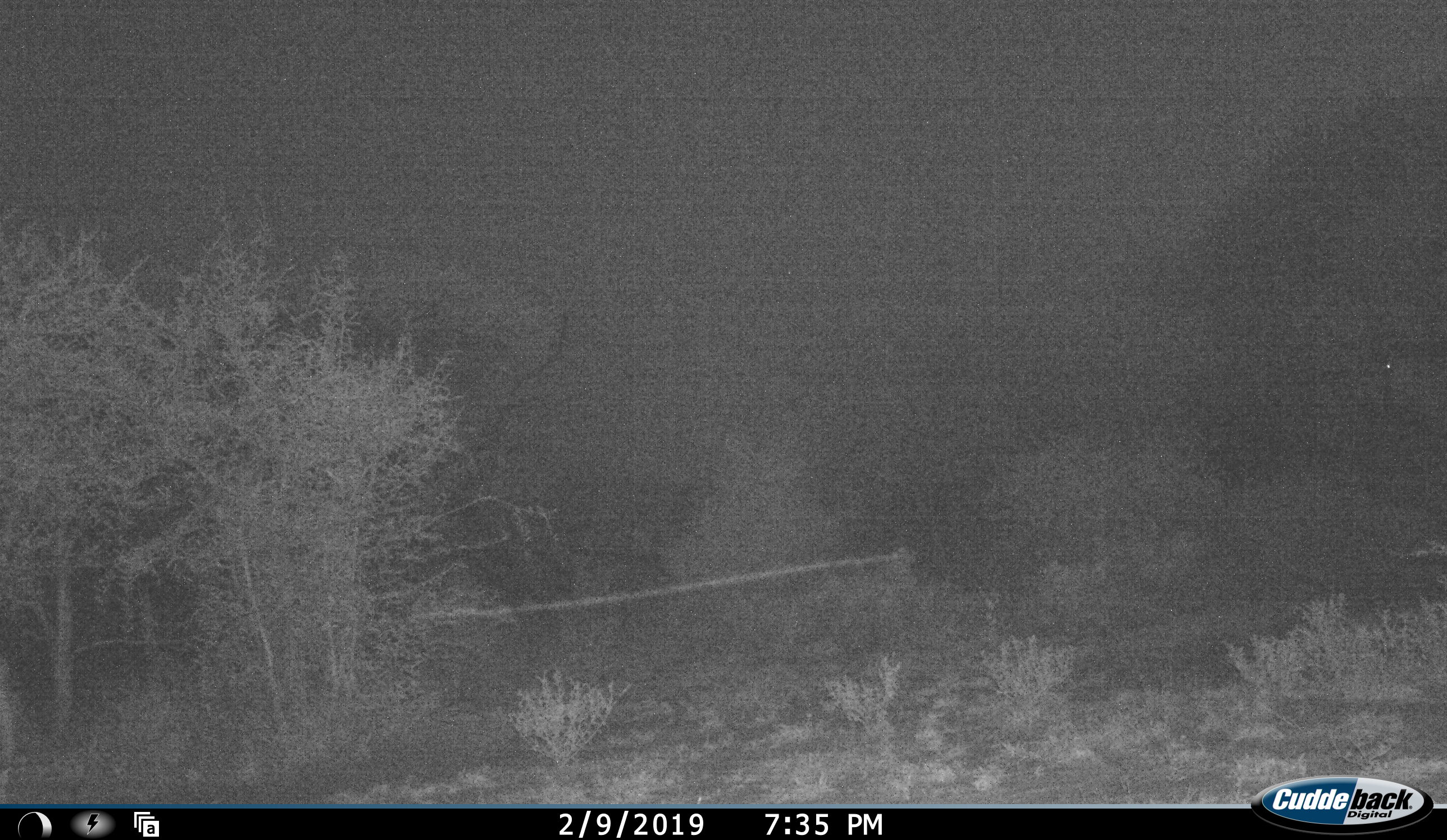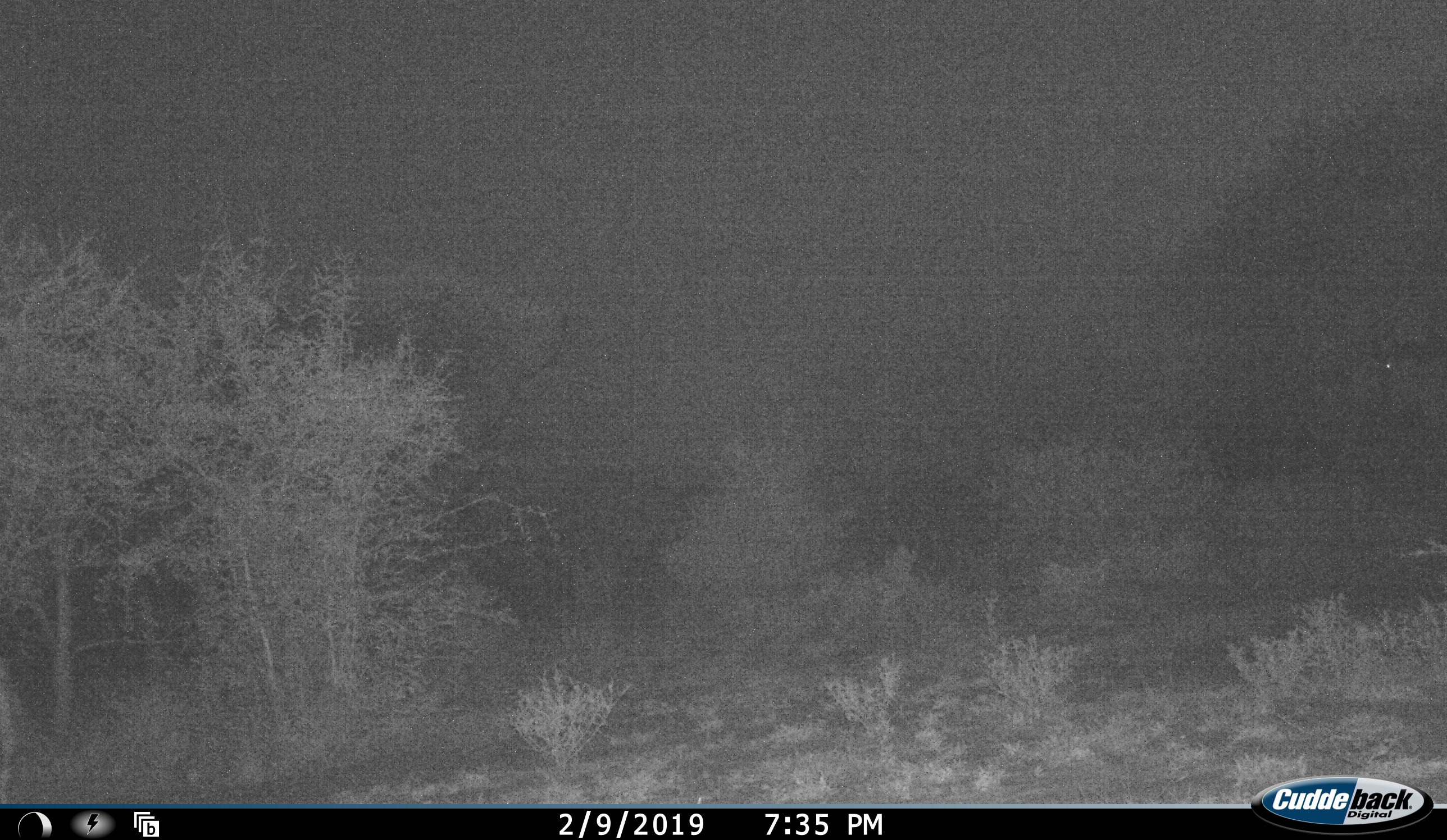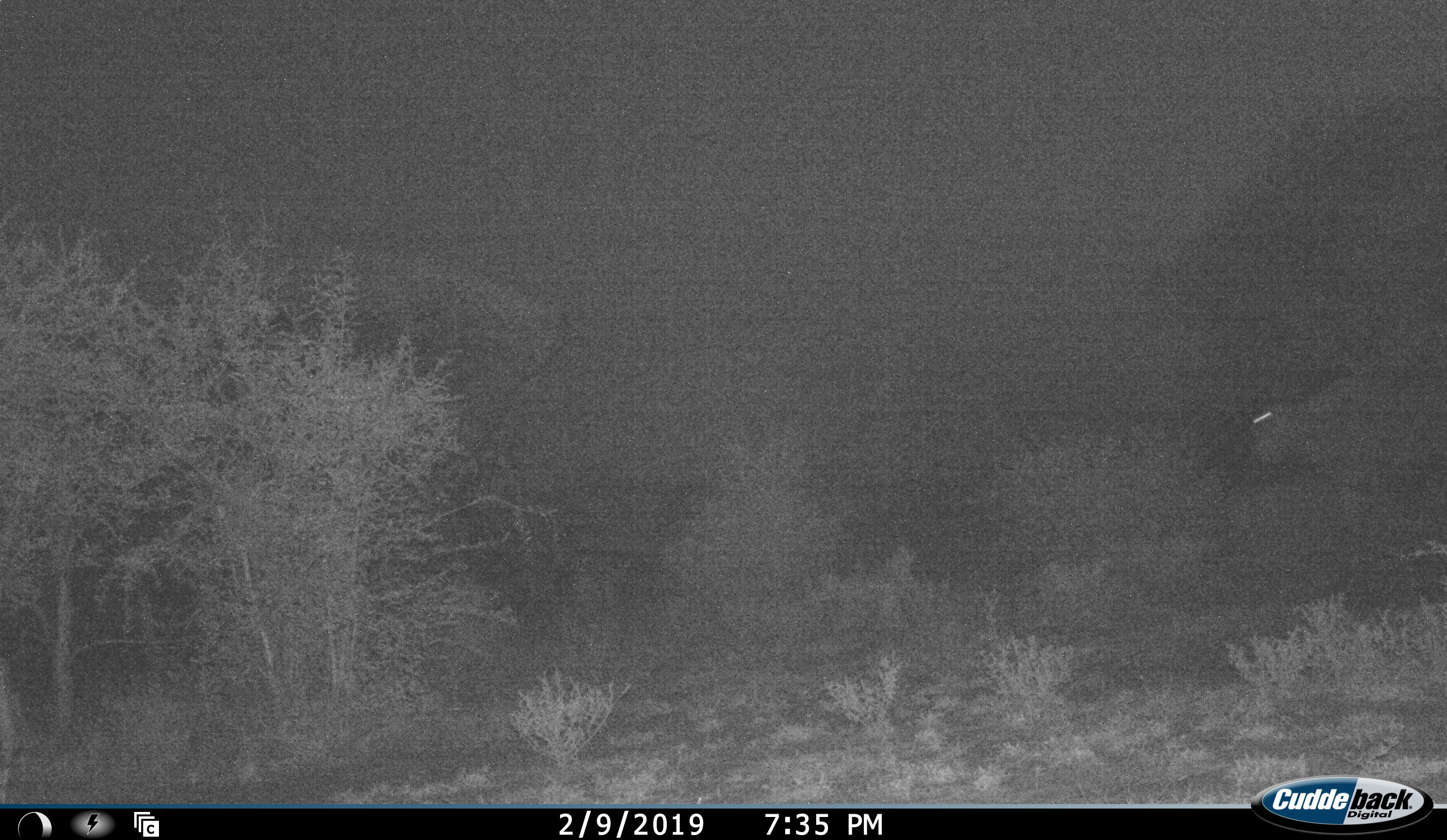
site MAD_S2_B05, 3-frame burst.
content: unidentified animal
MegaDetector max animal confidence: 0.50